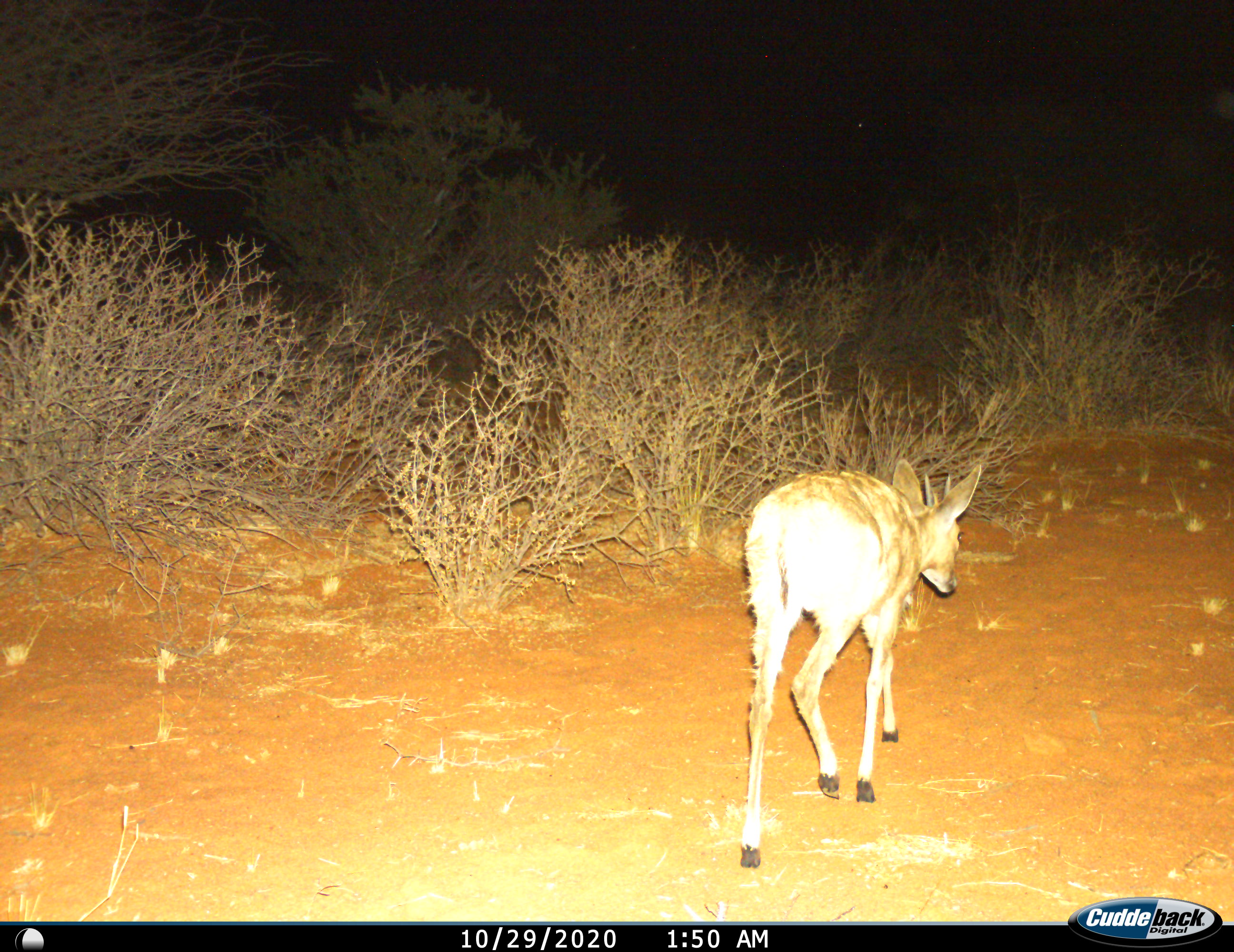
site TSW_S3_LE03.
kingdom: Animalia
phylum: Chordata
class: Mammalia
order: Artiodactyla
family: Bovidae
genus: Sylvicapra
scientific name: Sylvicapra grimmia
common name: common duiker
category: duikercommongrey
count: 1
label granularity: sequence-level